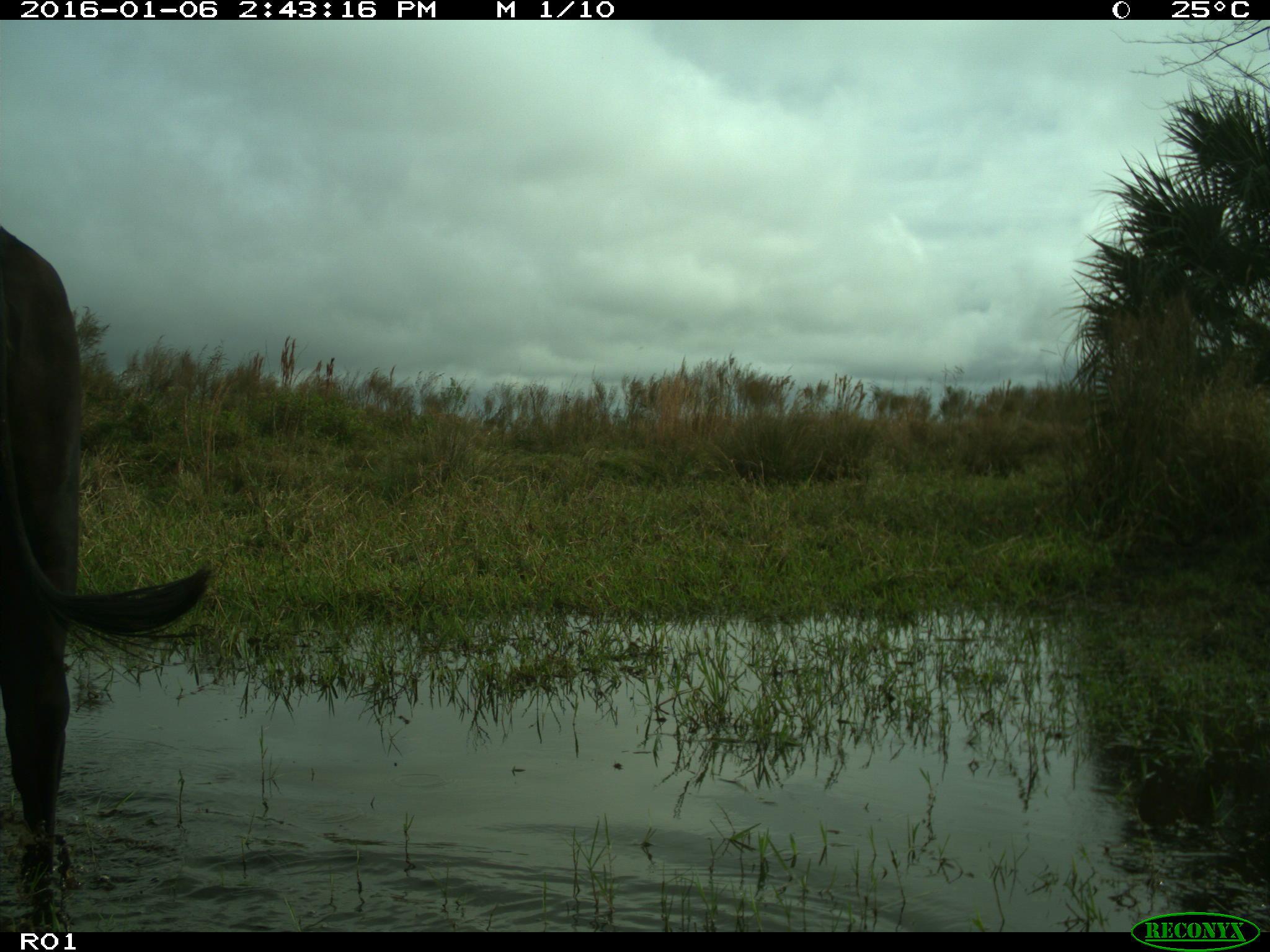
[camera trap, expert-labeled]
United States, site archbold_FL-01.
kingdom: Animalia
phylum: Chordata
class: Mammalia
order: Artiodactyla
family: Bovidae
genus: Bos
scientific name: Bos taurus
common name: domestic cow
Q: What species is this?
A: Bos taurus (domestic cow).